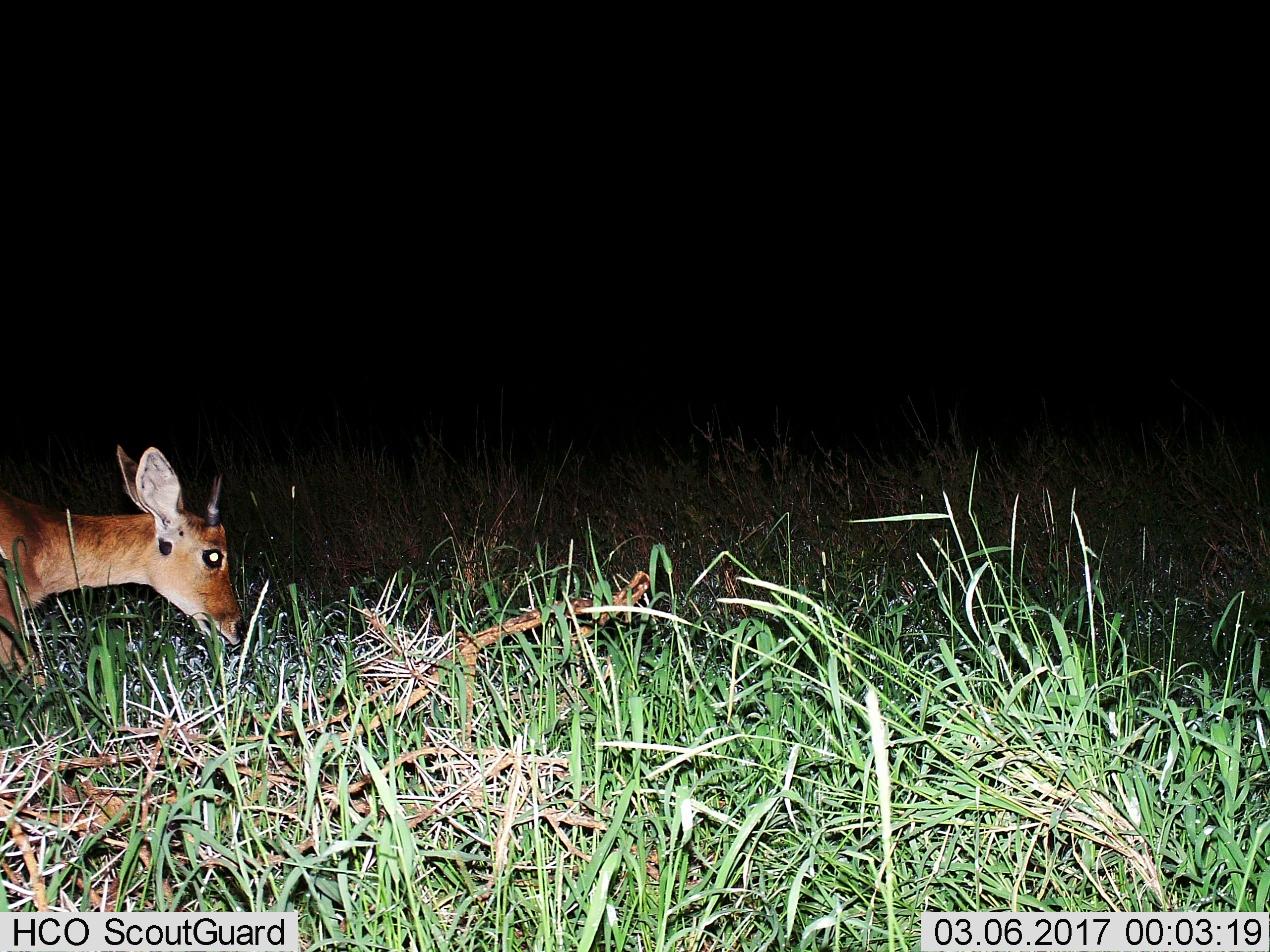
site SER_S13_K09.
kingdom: Animalia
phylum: Chordata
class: Mammalia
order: Artiodactyla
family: Bovidae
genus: Redunca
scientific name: Redunca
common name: reedbuck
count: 1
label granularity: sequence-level